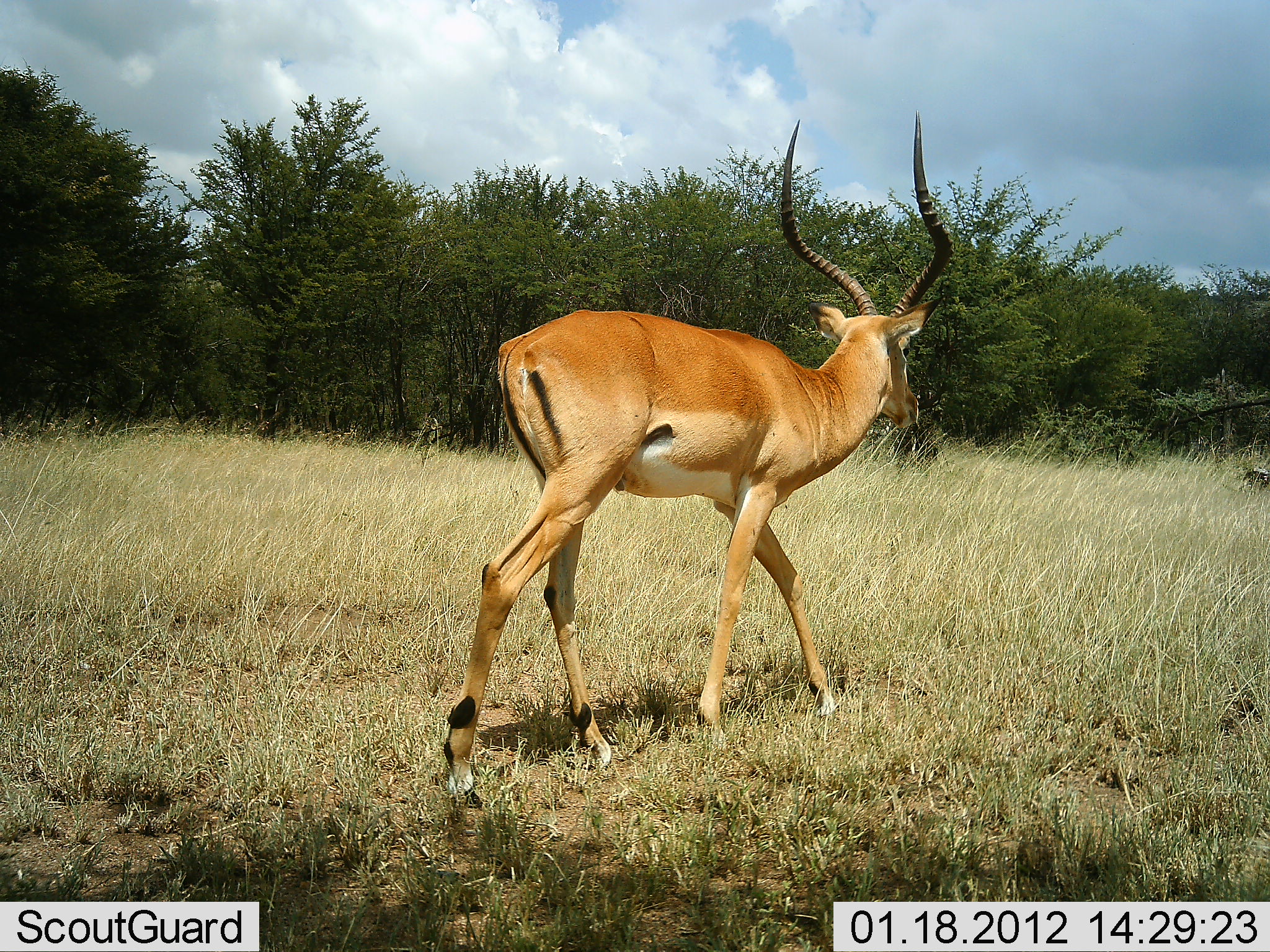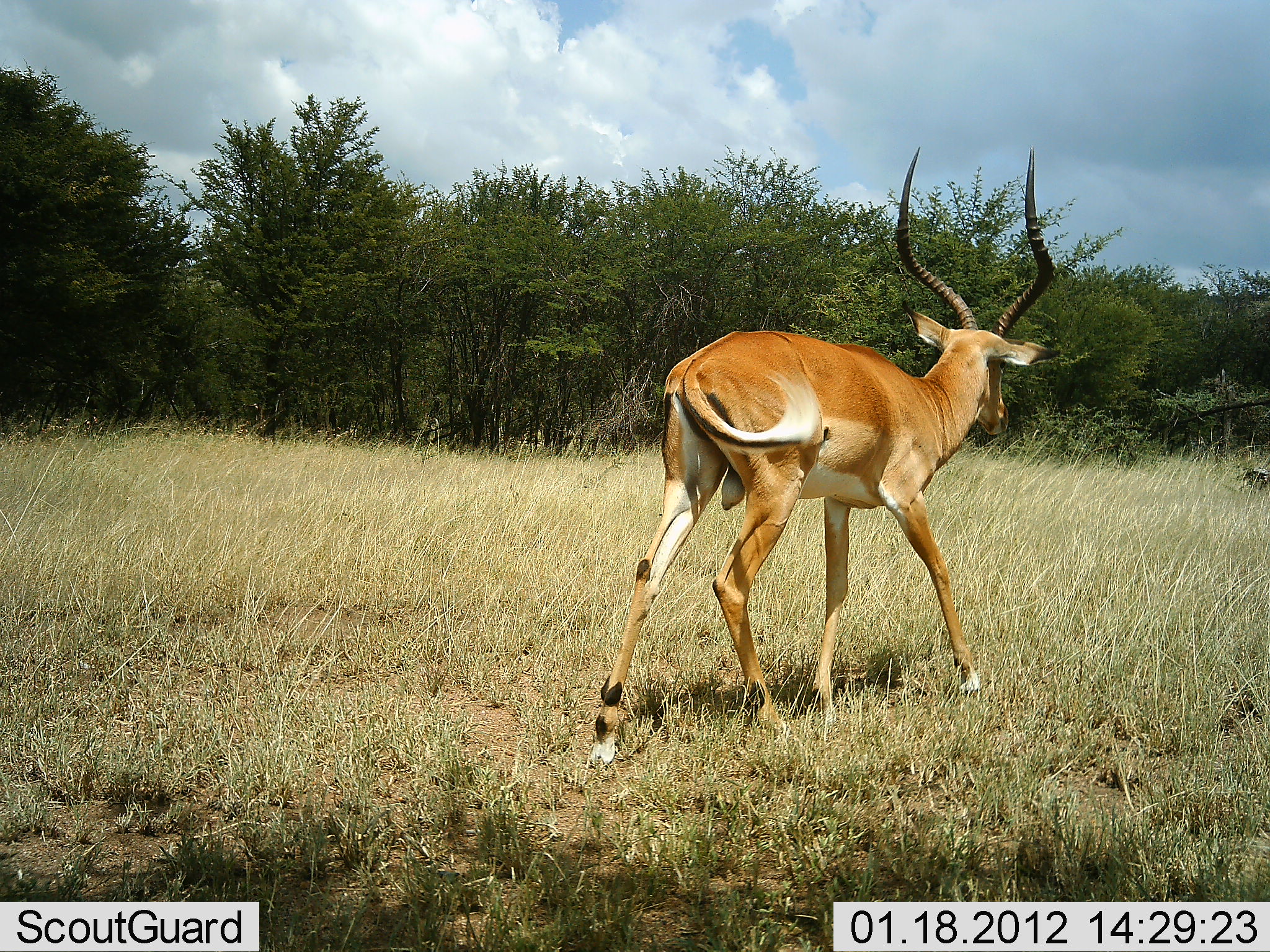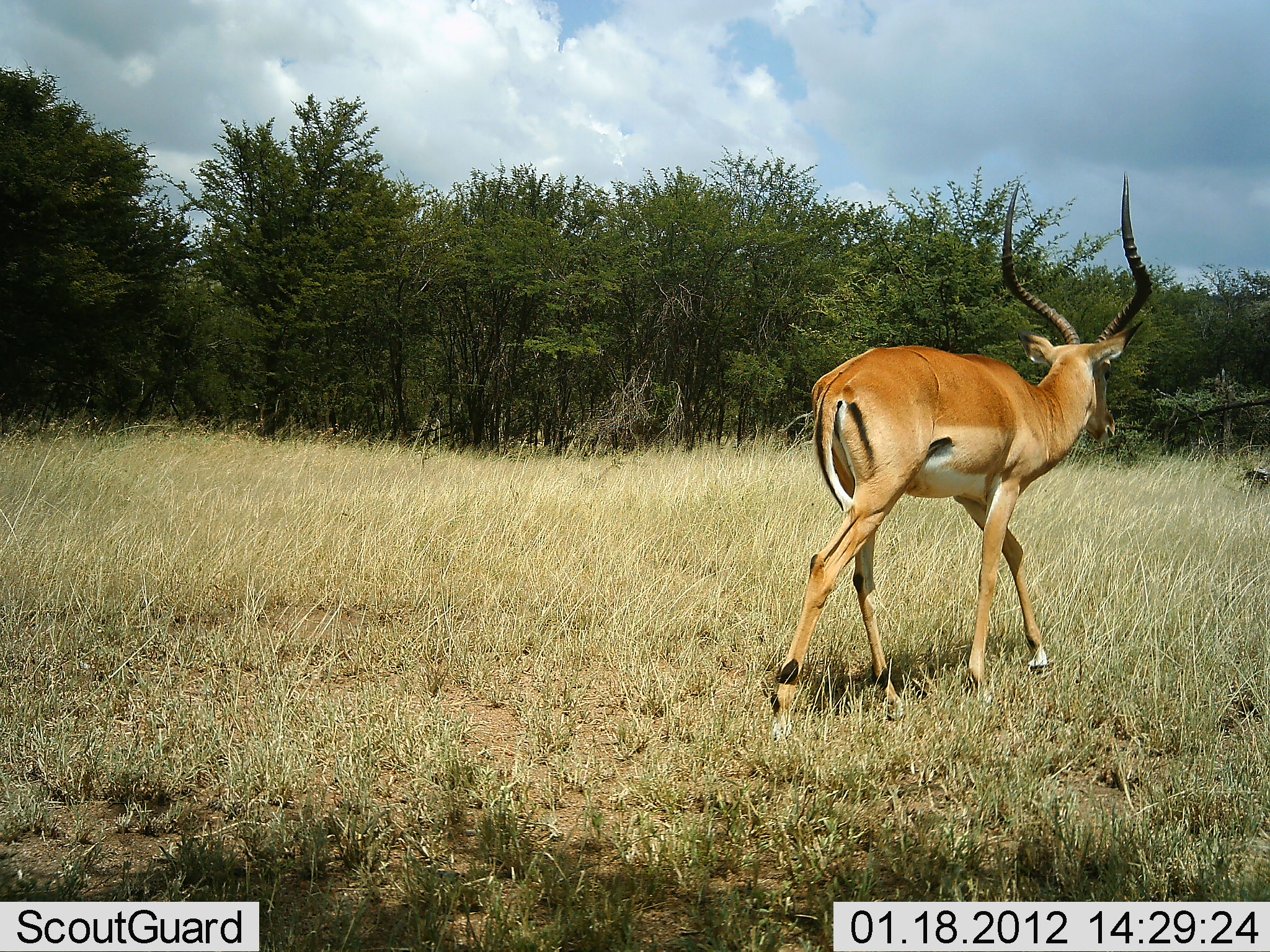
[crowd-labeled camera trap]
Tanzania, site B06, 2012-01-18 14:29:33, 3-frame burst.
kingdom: Animalia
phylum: Chordata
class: Mammalia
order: Artiodactyla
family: Bovidae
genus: Aepyceros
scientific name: Aepyceros melampus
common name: impala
Impala (Aepyceros melampus), count 1. Behavior (volunteer vote fractions): standing 0%, resting 0%, moving 100%, interacting 0%. Young present (vote fraction): 0%. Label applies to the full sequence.